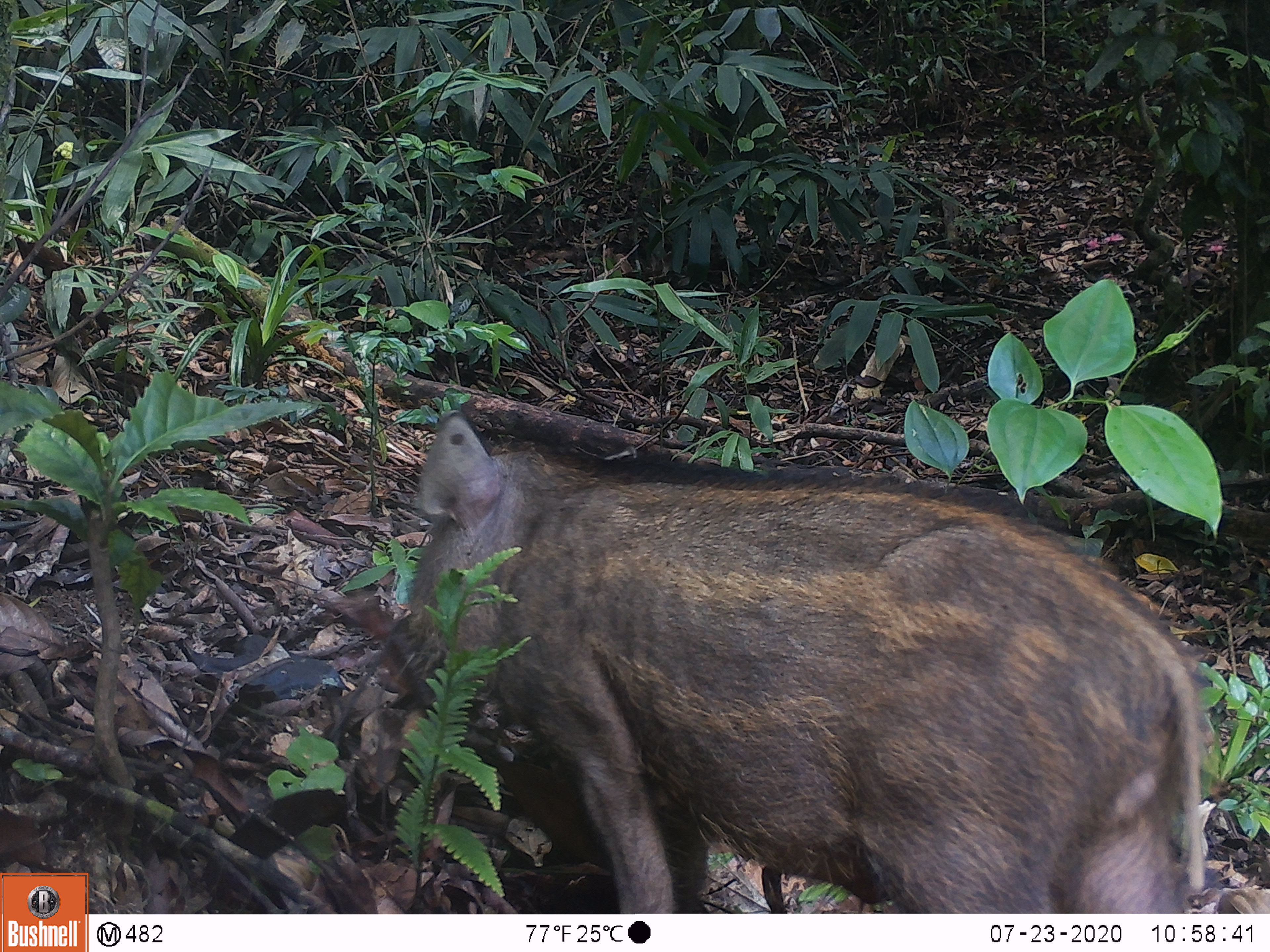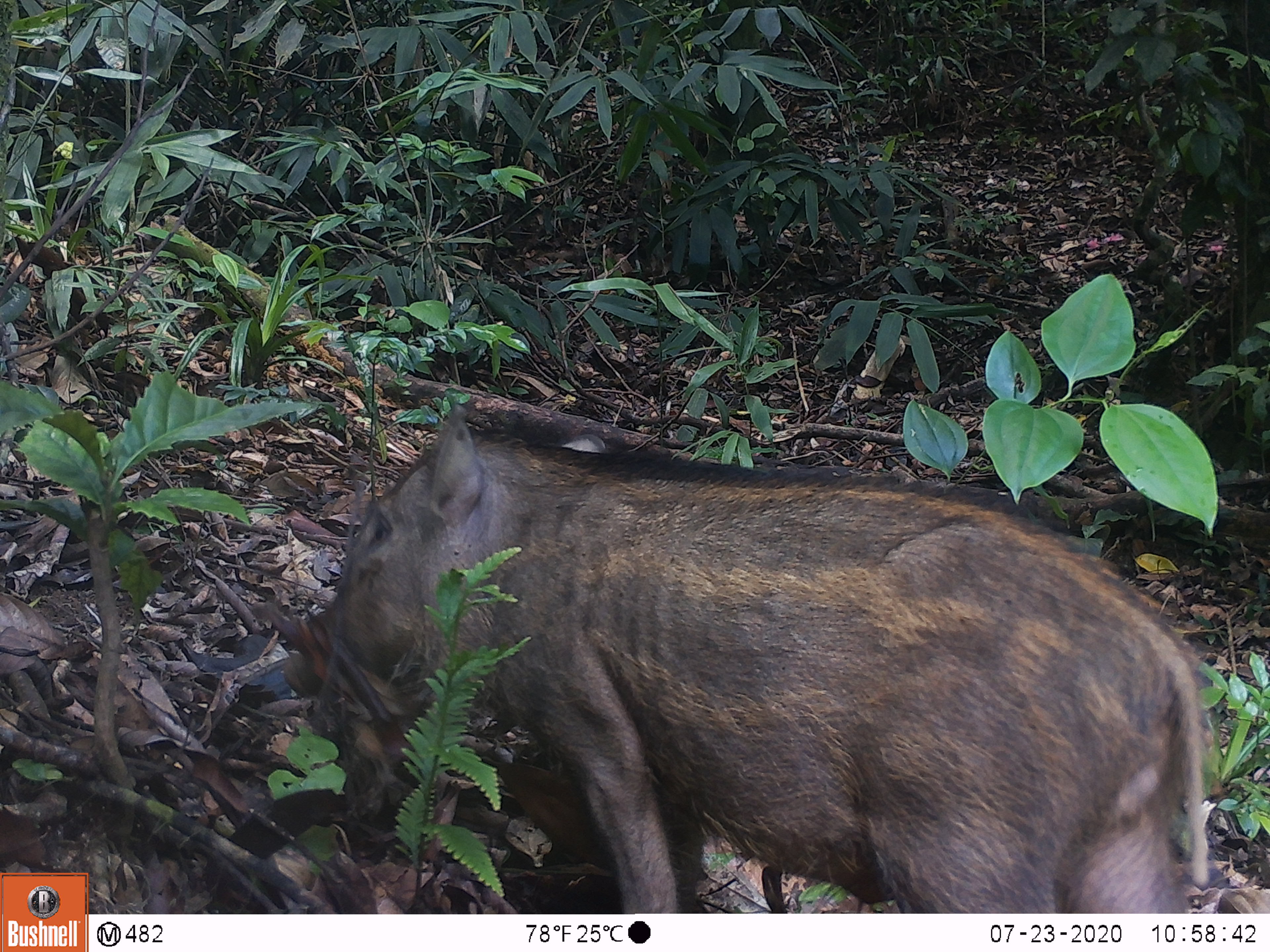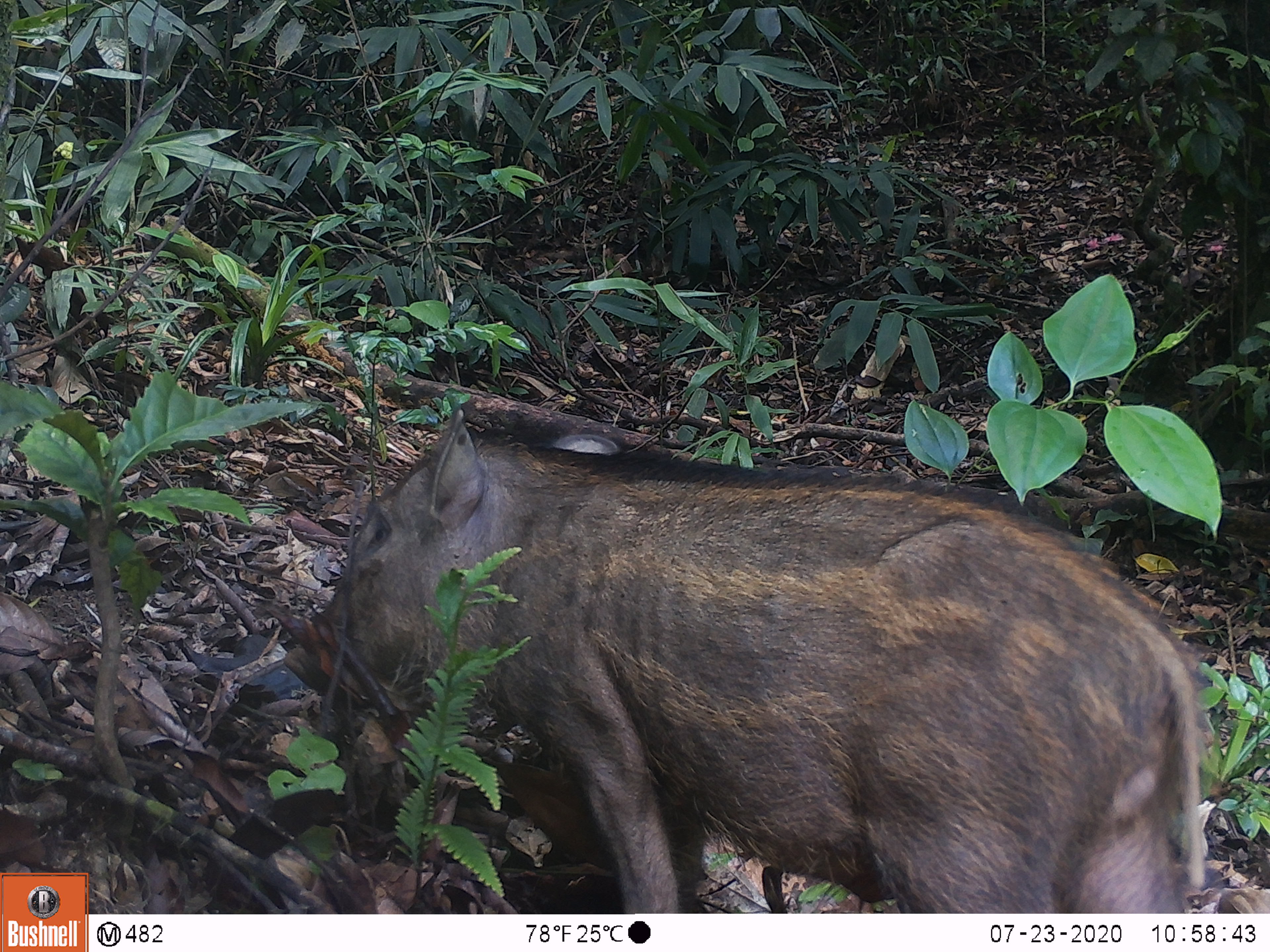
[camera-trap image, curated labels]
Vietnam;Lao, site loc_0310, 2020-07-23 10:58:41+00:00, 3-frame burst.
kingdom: Animalia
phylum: Chordata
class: Mammalia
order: Artiodactyla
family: Suidae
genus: Sus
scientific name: Sus scrofa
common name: eurasian wild pig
Eurasian wild pig (Sus scrofa). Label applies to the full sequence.